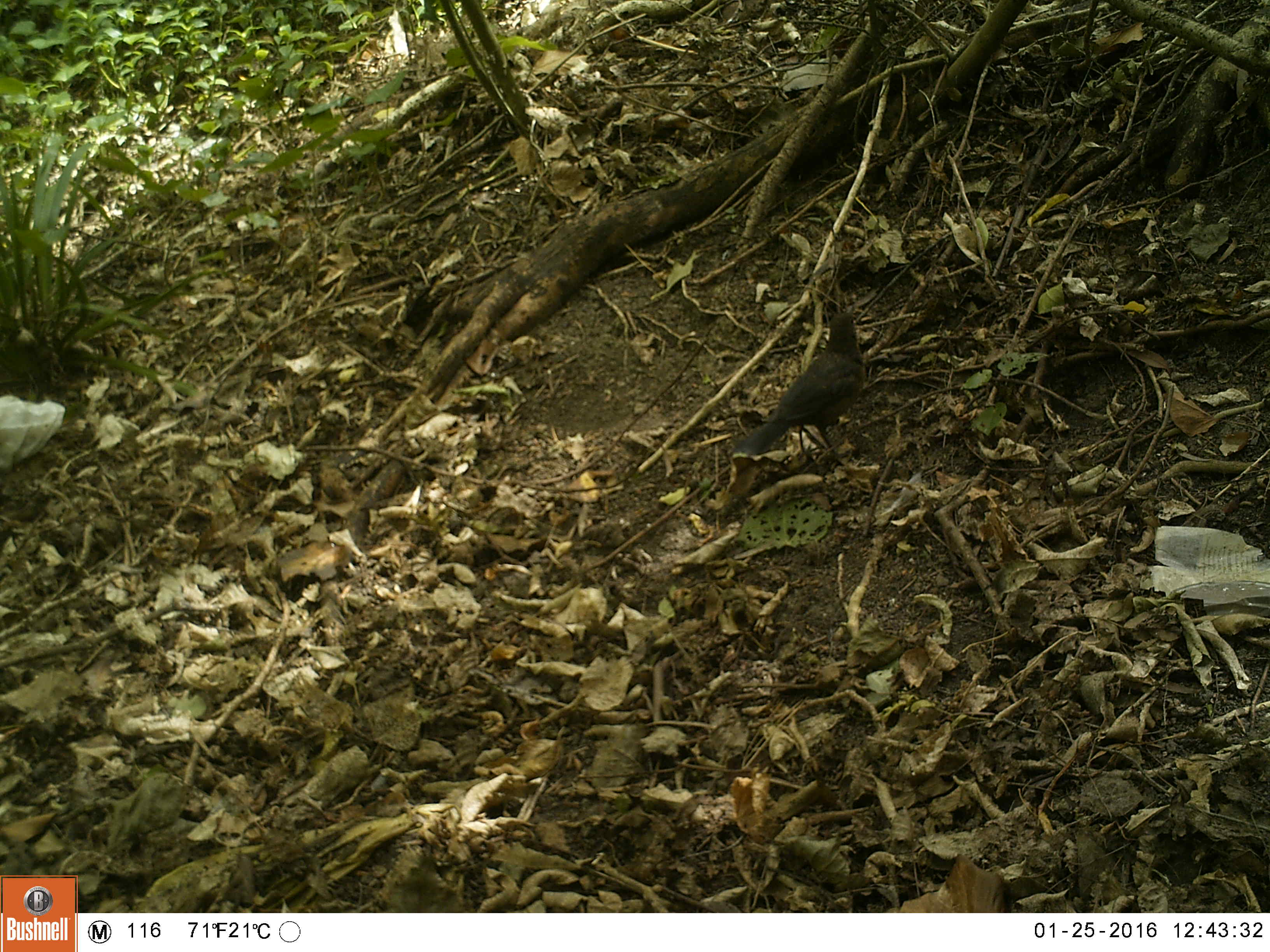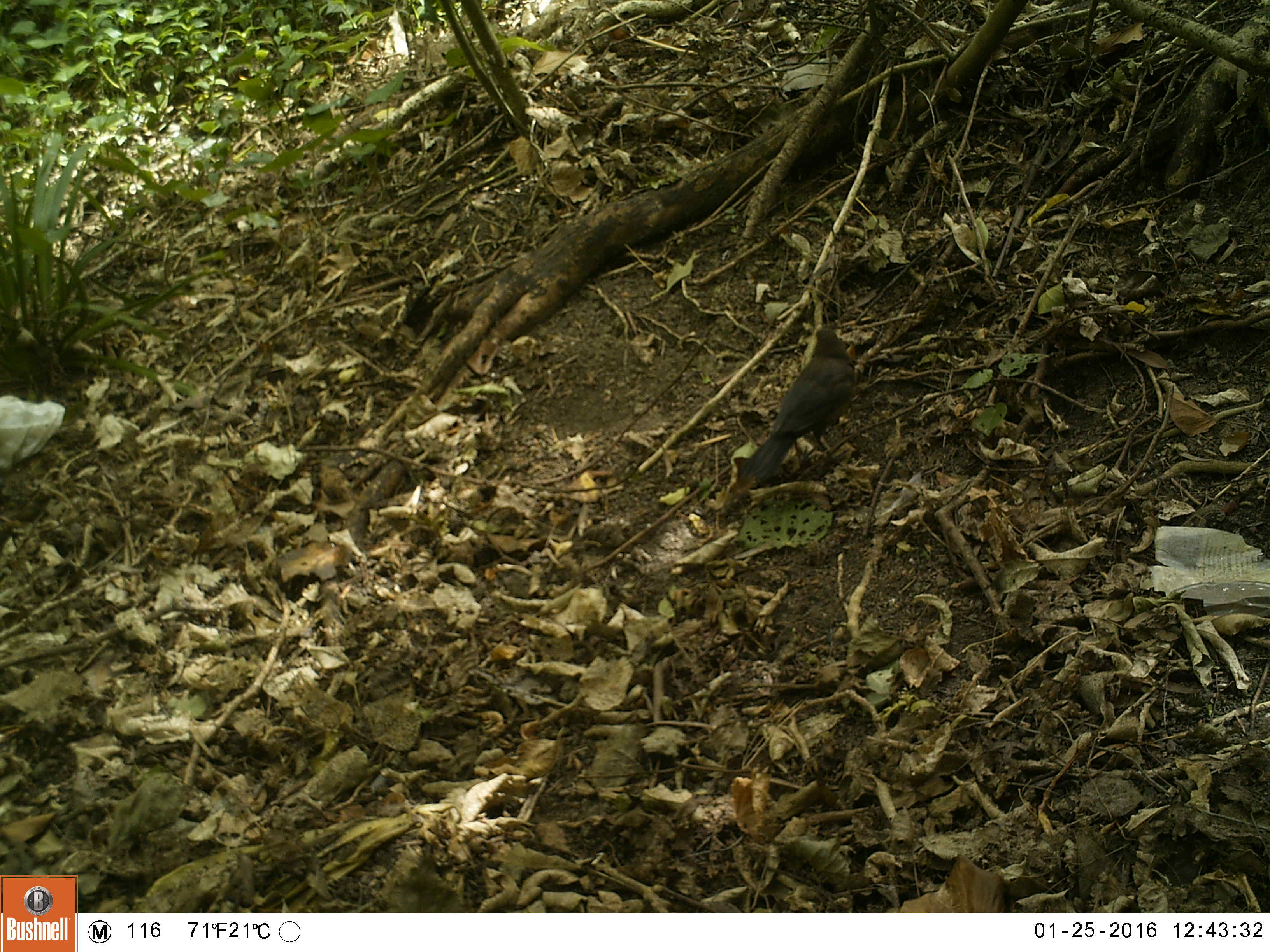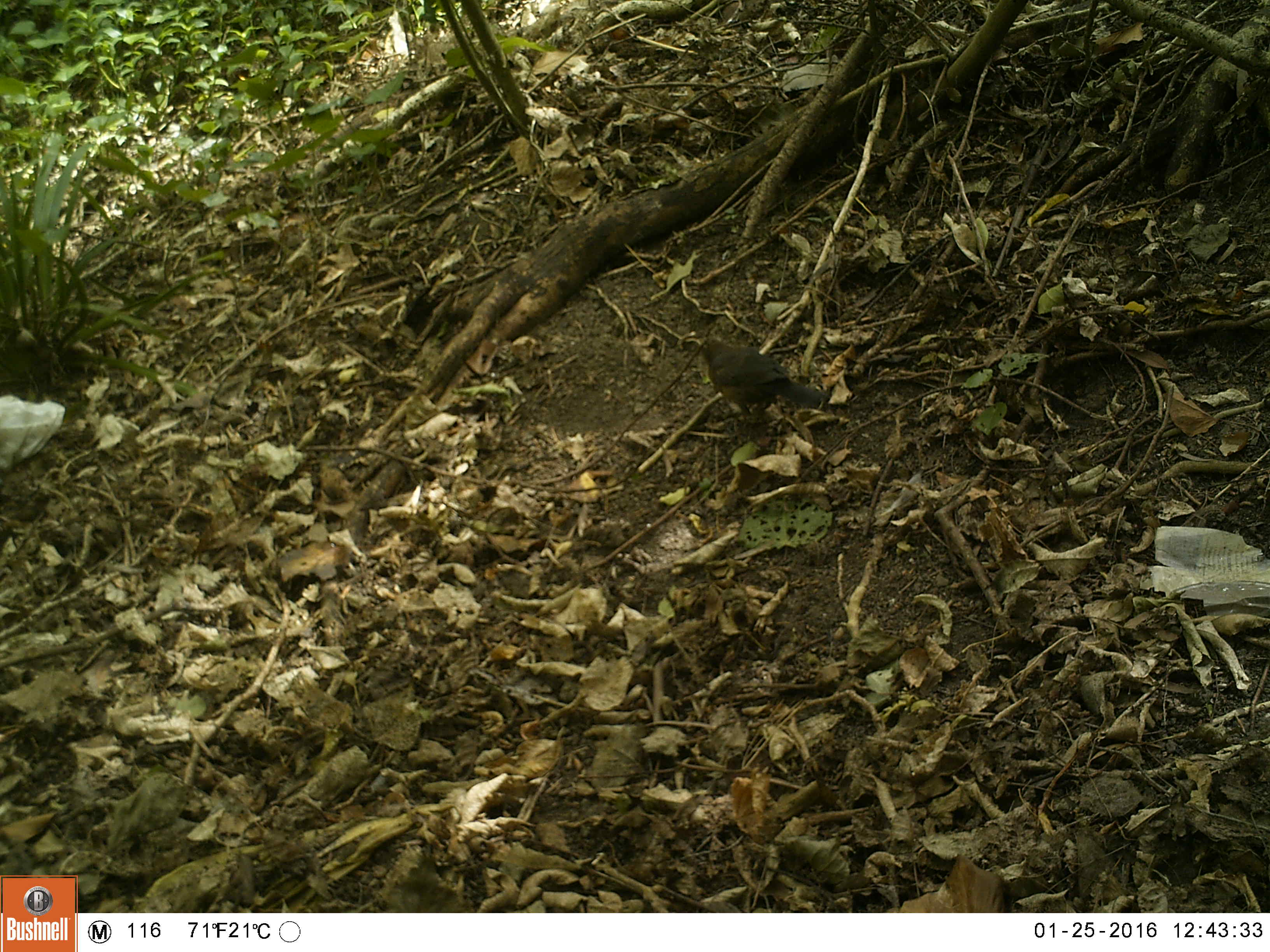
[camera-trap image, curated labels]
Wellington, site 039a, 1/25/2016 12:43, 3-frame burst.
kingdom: Animalia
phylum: Chordata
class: Aves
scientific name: Aves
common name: bird